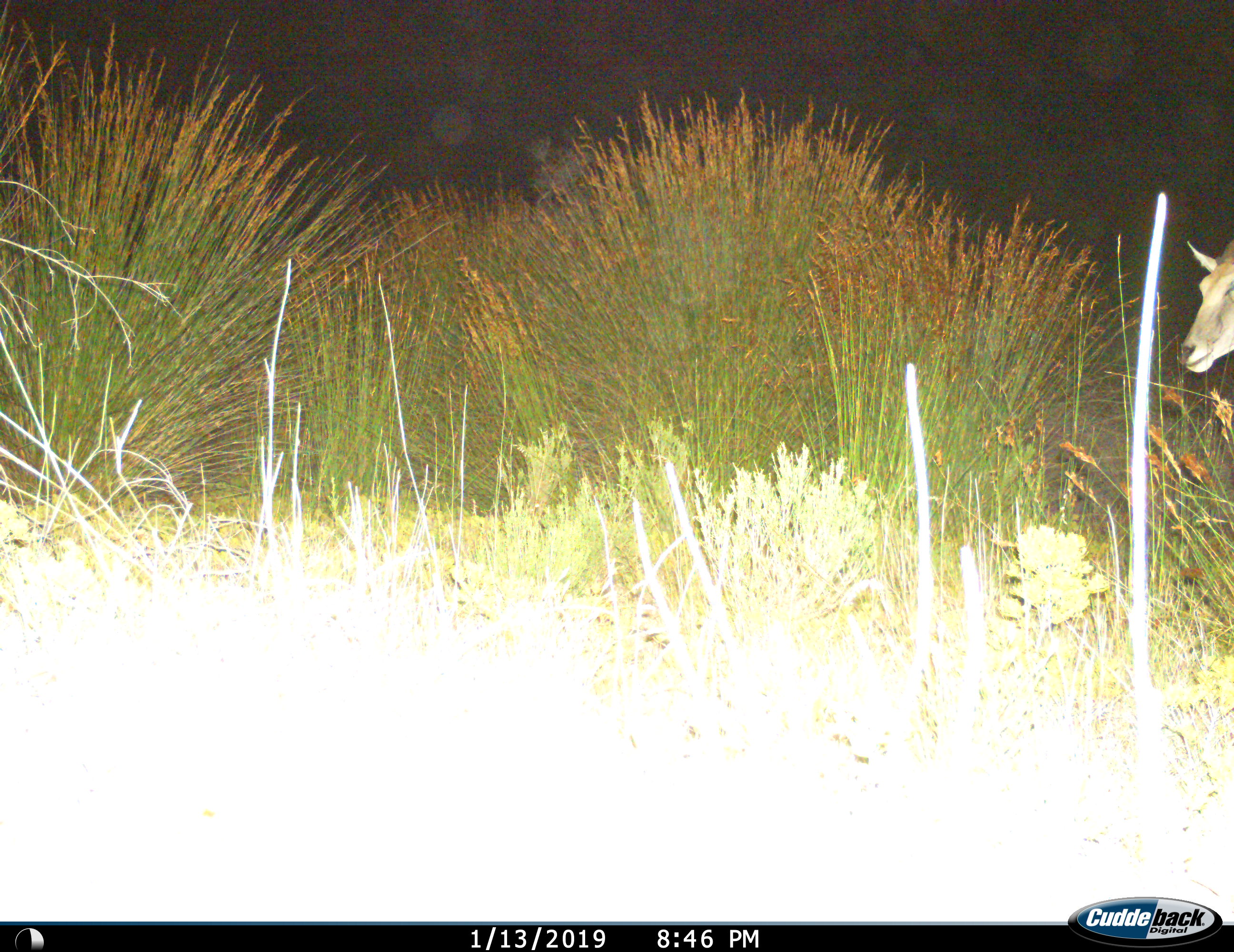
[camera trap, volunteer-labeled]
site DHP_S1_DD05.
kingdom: Animalia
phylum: Chordata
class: Mammalia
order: Artiodactyla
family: Bovidae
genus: Tragelaphus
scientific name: Tragelaphus oryx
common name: eland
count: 1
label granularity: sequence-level